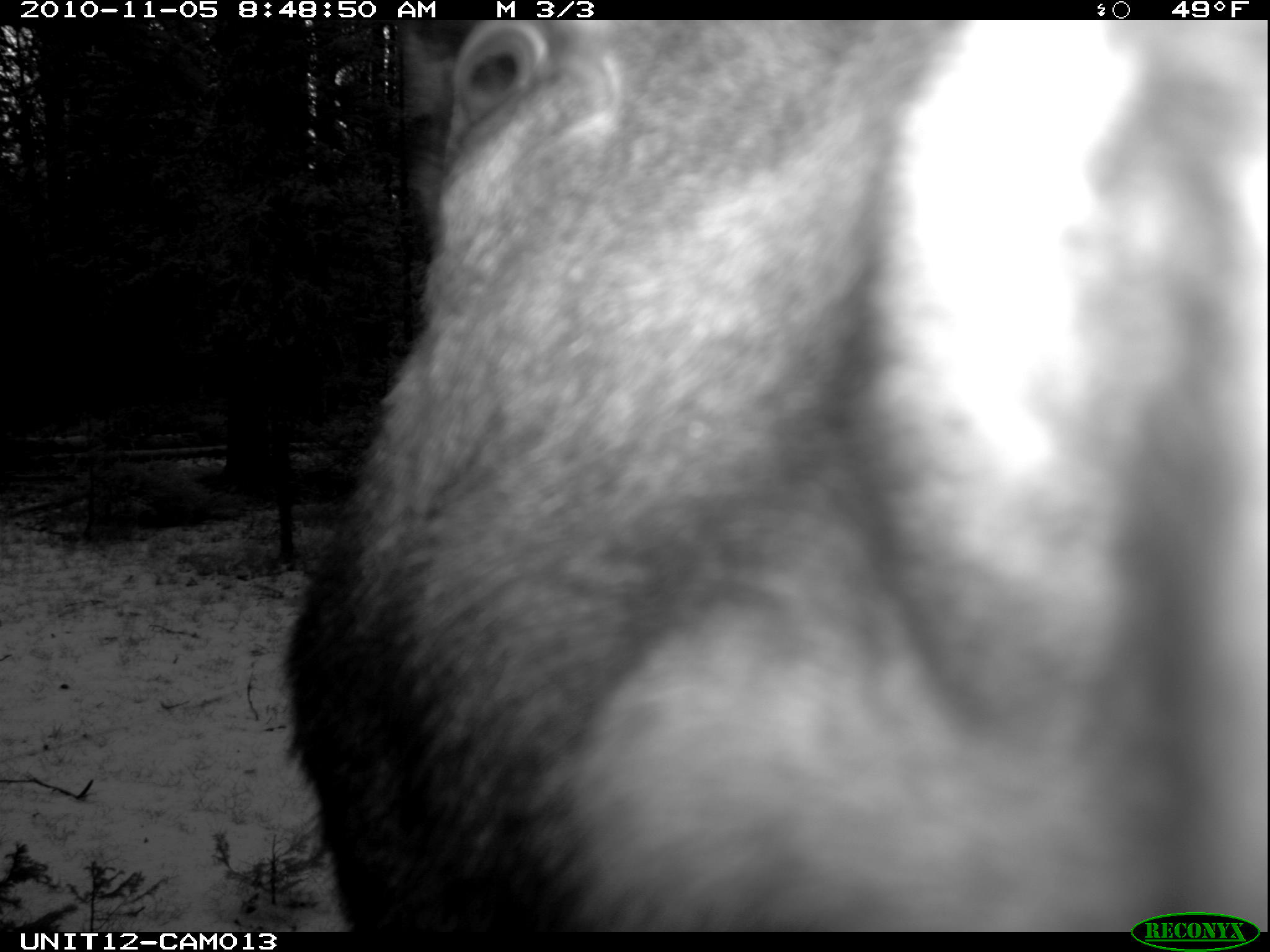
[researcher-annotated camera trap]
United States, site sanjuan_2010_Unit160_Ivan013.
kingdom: Animalia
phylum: Chordata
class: Mammalia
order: Artiodactyla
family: Cervidae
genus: Alces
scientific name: Alces alces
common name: moose